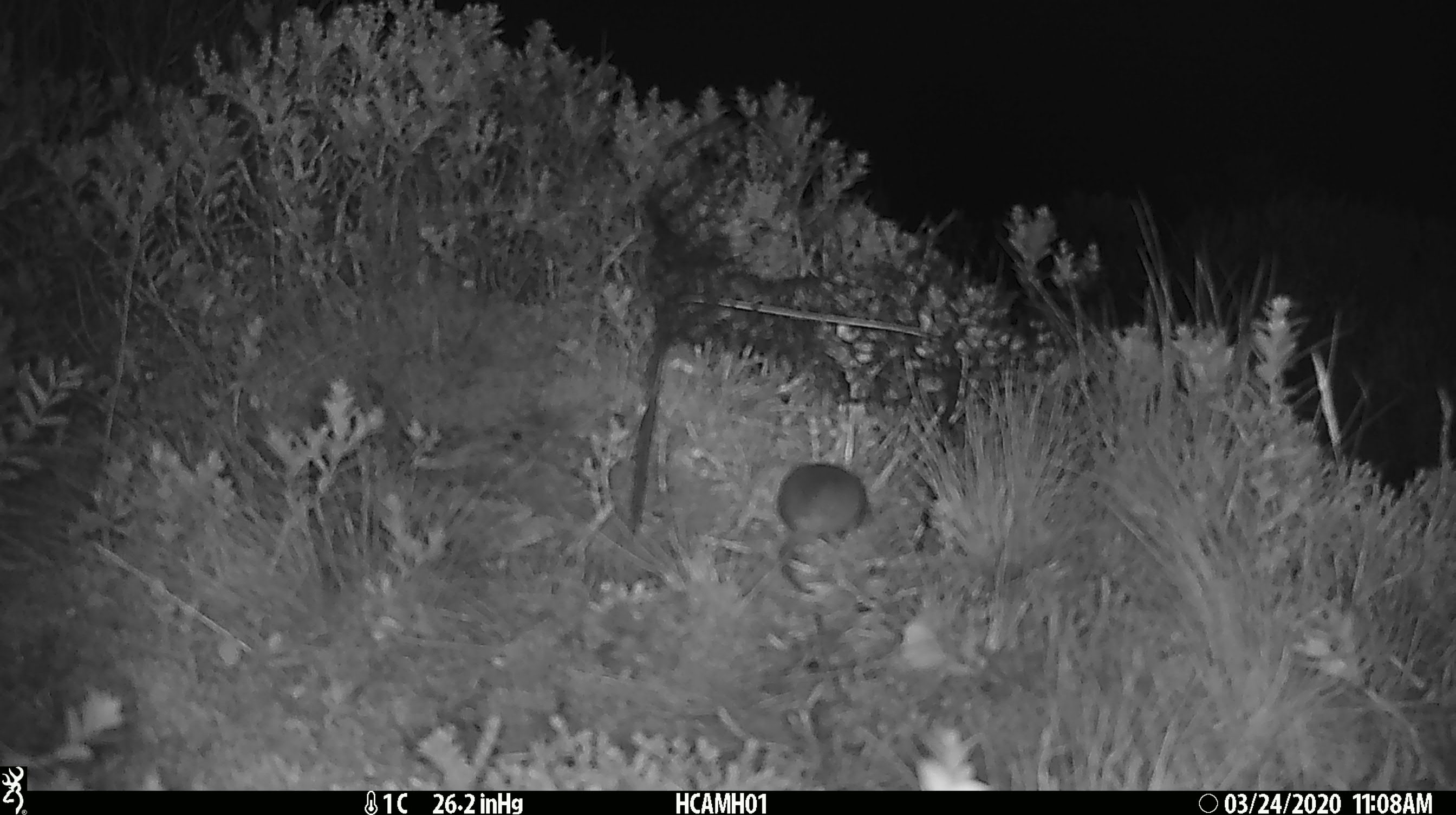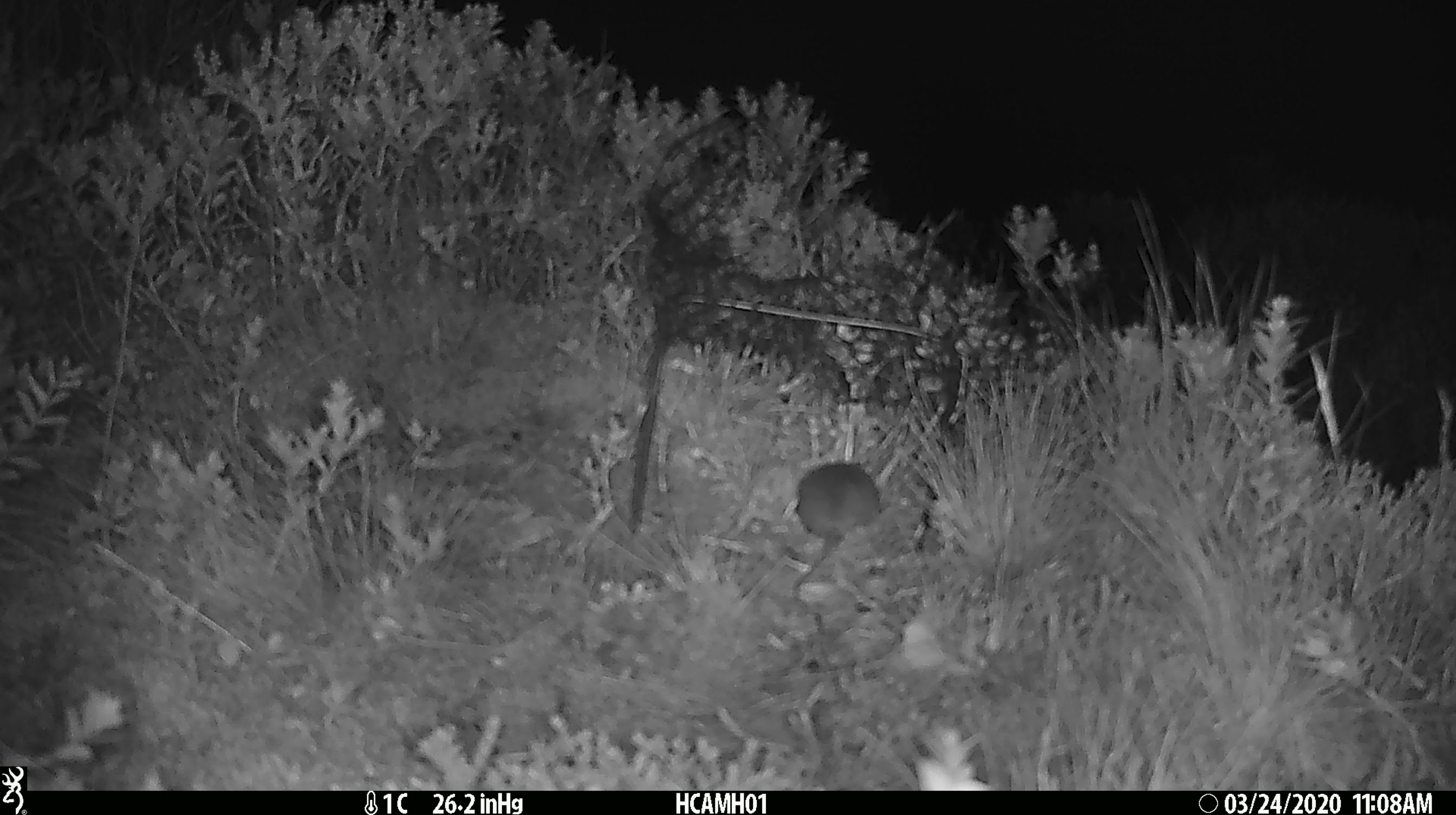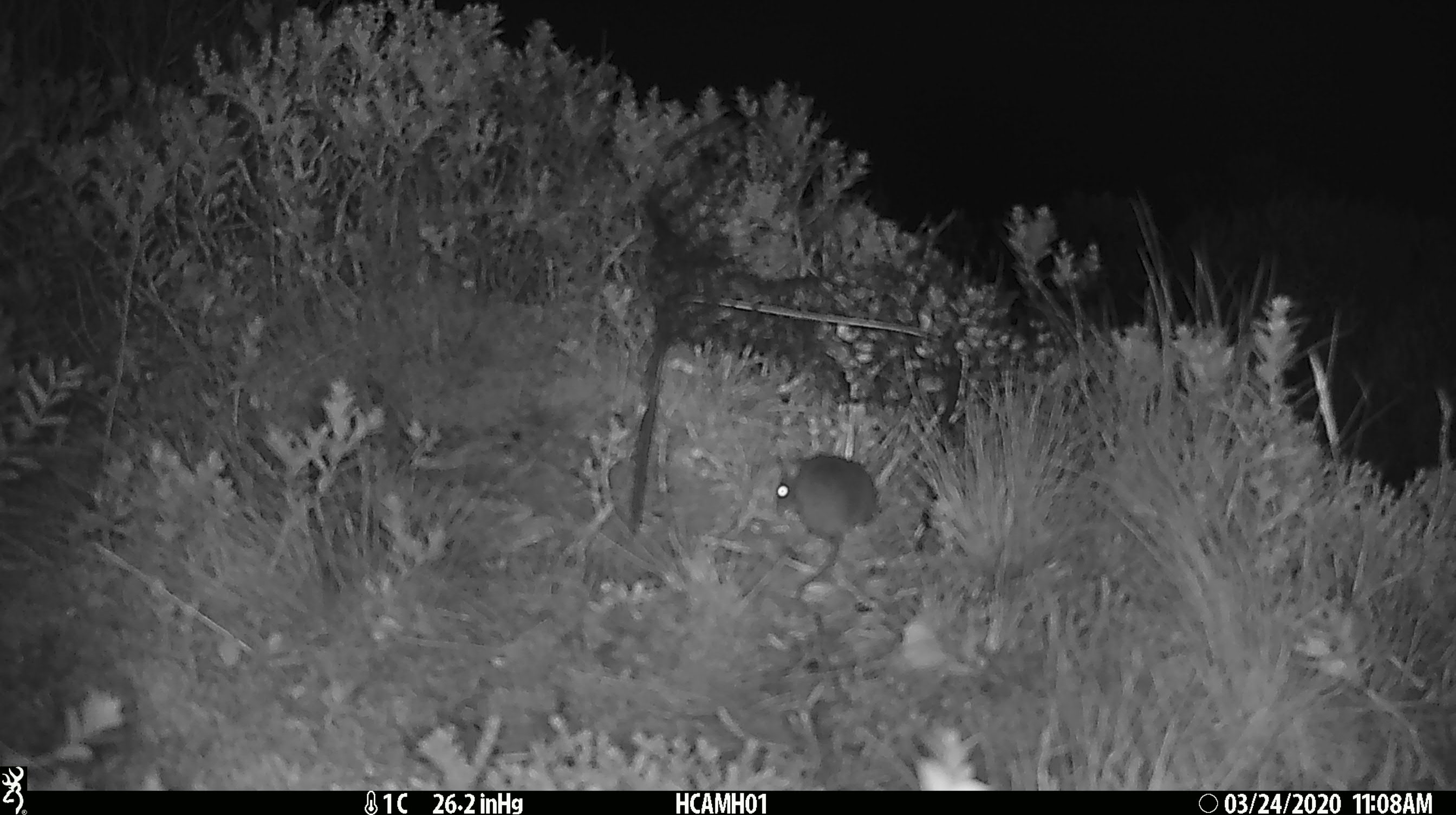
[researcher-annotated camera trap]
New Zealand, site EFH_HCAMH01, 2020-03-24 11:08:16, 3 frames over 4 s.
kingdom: Animalia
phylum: Chordata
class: Mammalia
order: Rodentia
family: Muridae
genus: Mus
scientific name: Mus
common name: mouse